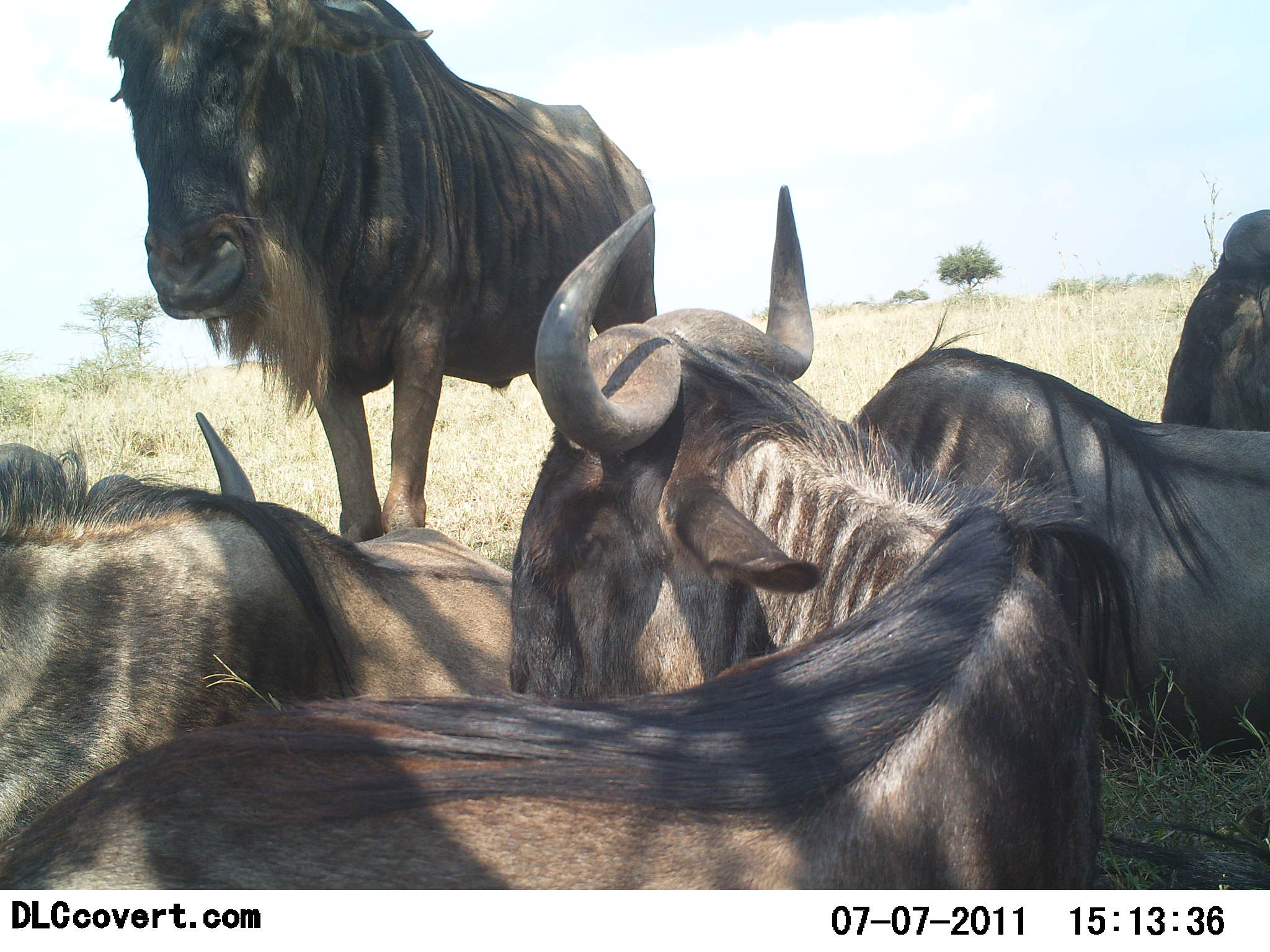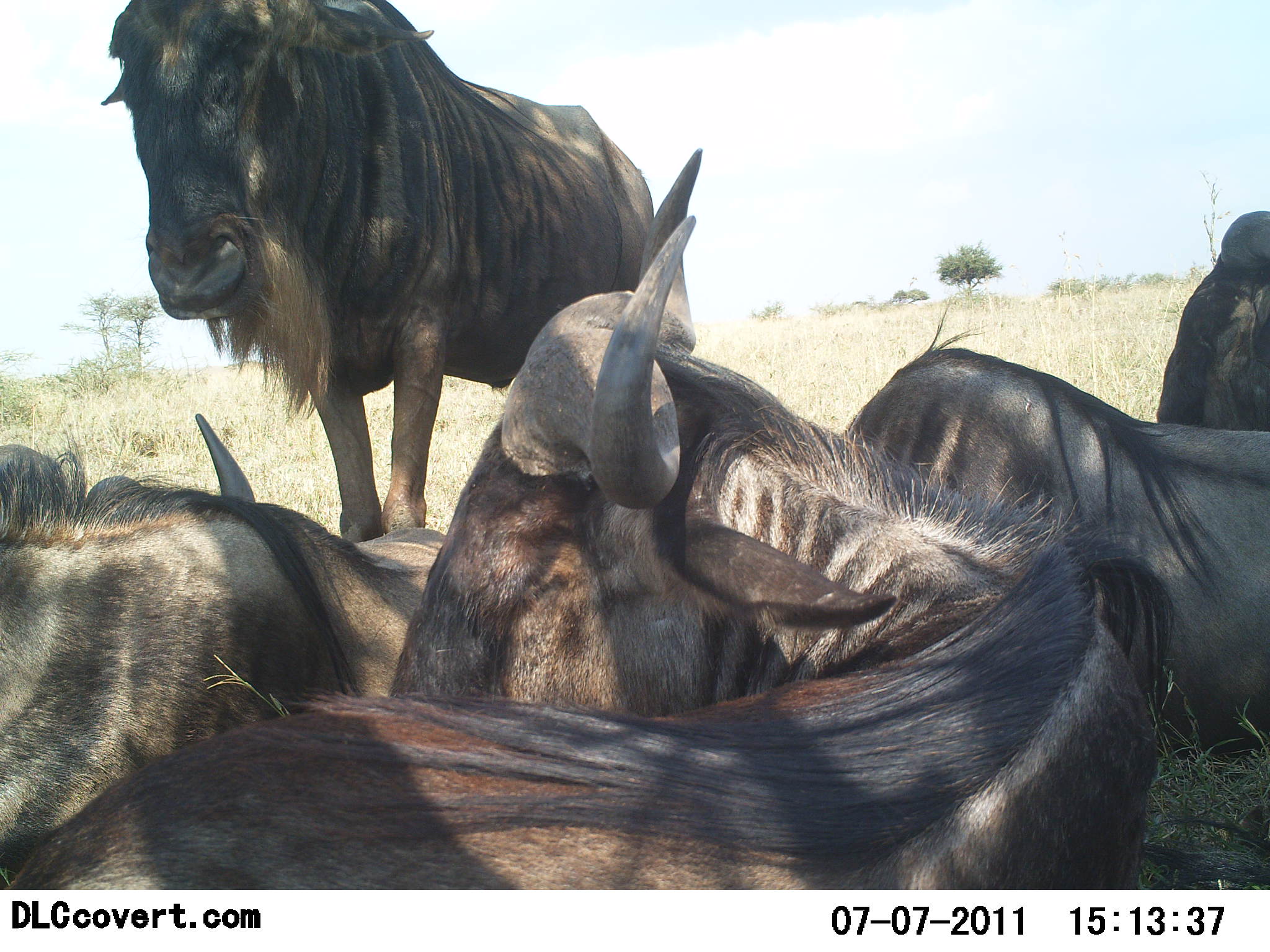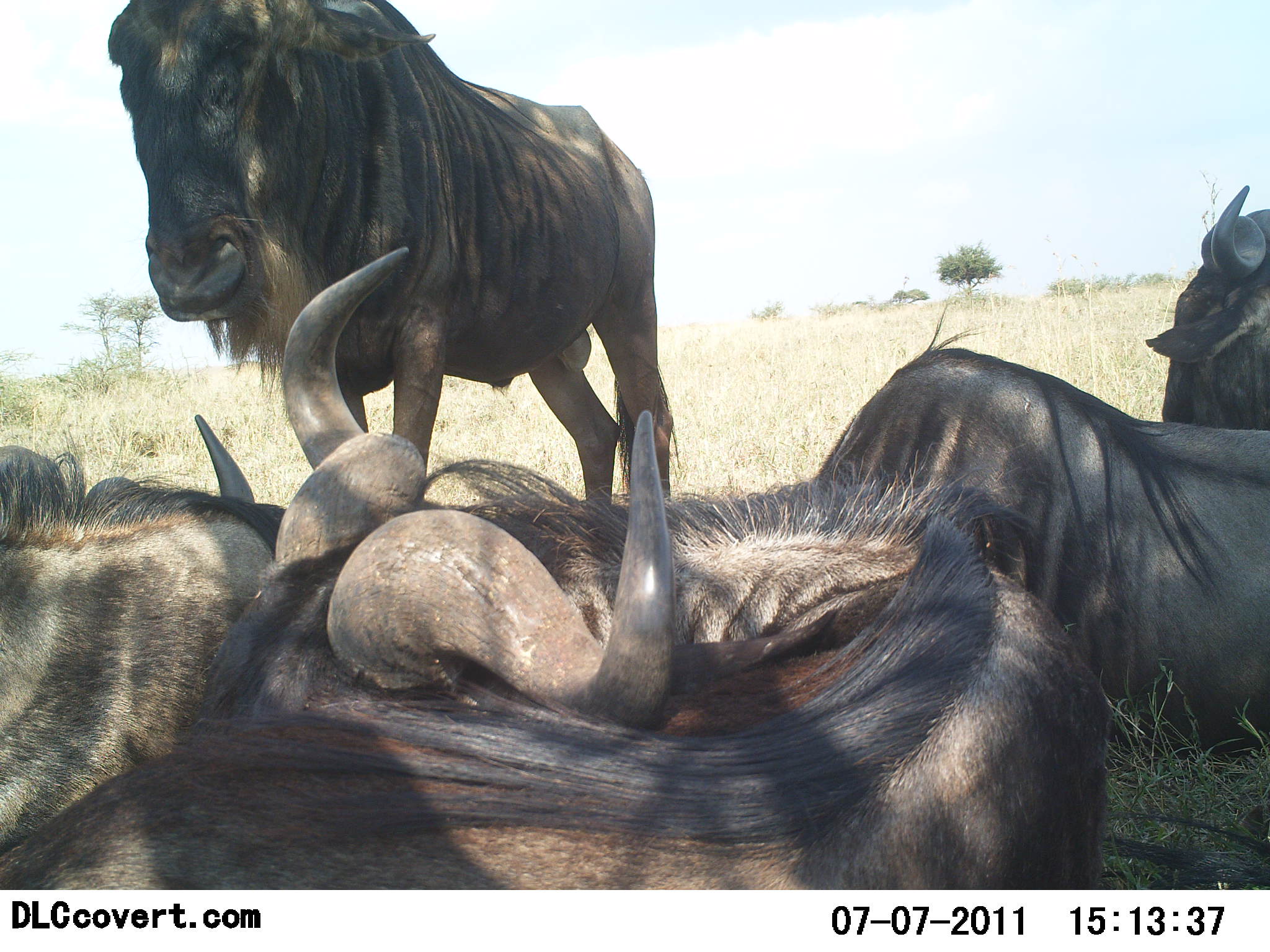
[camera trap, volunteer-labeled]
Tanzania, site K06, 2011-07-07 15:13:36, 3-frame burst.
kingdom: Animalia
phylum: Chordata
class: Mammalia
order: Artiodactyla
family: Bovidae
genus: Connochaetes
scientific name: Connochaetes taurinus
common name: blue wildebeest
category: wildebeest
Wildebeest (blue wildebeest) (Connochaetes taurinus), count 5. Behavior (volunteer vote fractions): standing 58%, resting 100%, moving 0%, interacting 17%. Young present (vote fraction): 0%. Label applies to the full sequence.